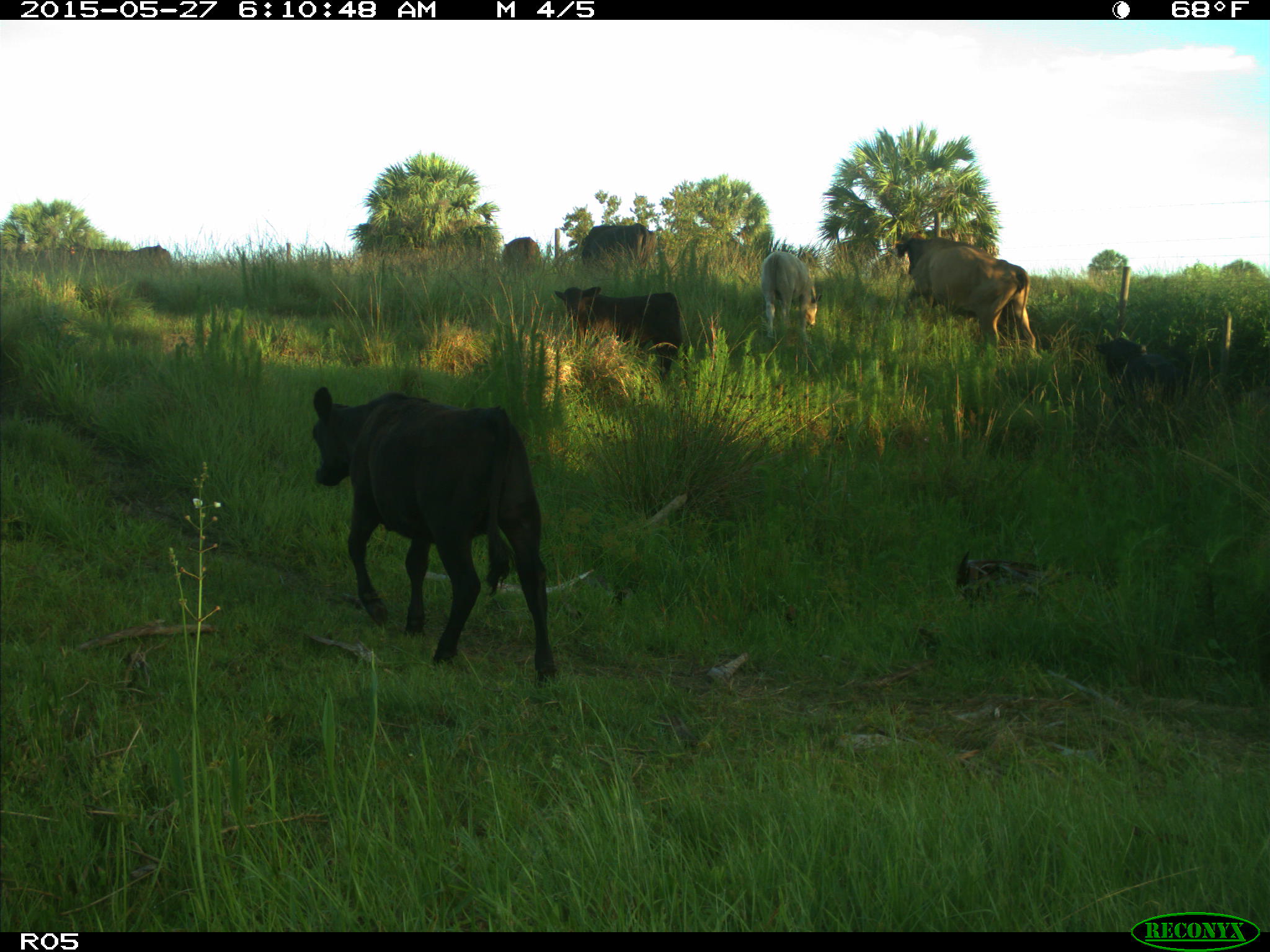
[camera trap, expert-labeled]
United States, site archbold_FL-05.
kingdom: Animalia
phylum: Chordata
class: Mammalia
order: Artiodactyla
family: Bovidae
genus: Bos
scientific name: Bos taurus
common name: domestic cow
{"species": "Bos taurus (domestic cow)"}